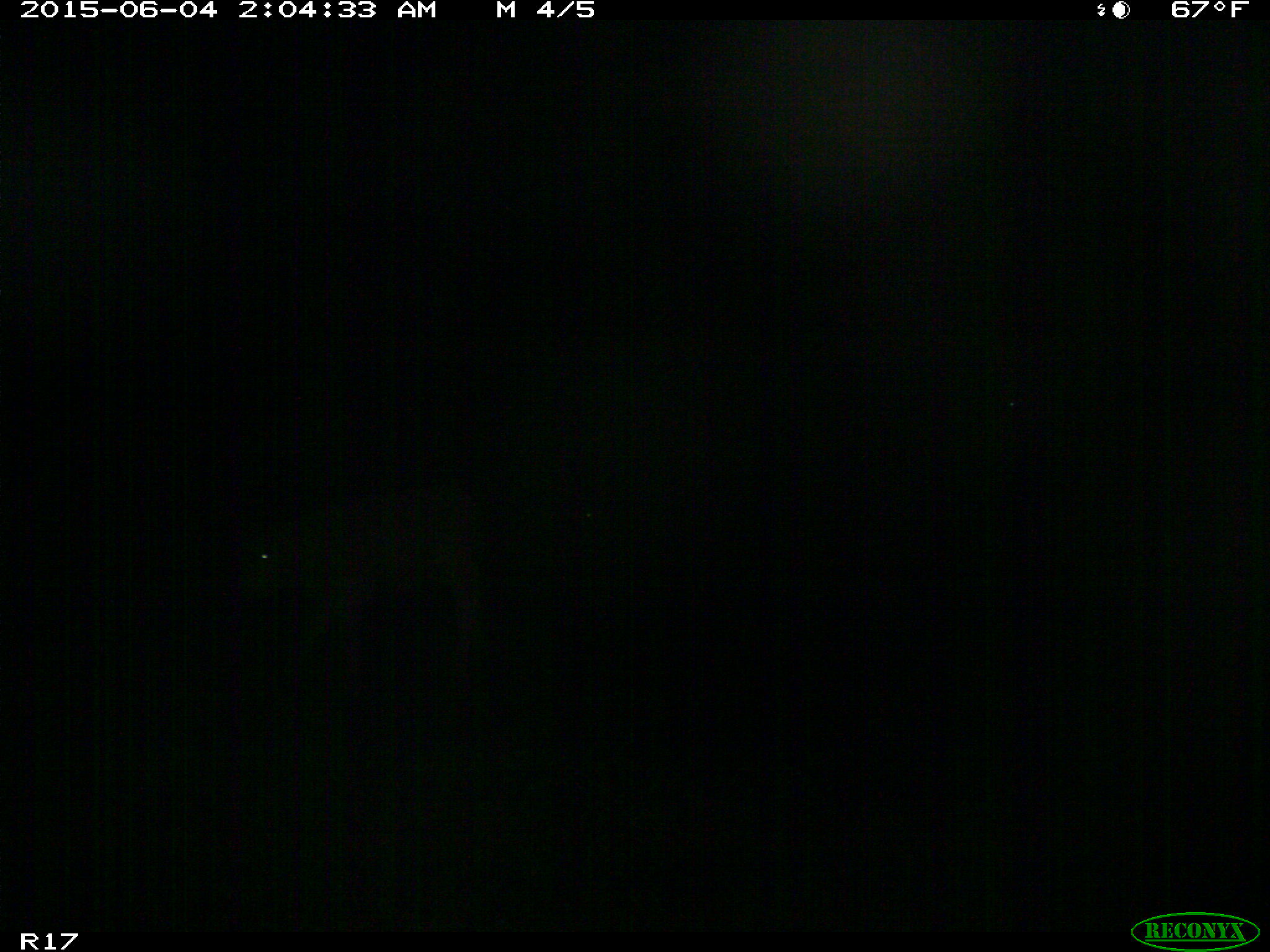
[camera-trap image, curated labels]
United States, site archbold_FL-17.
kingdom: Animalia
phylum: Chordata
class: Mammalia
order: Artiodactyla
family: Bovidae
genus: Bos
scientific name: Bos taurus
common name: domestic cow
Bos taurus (domestic cow).